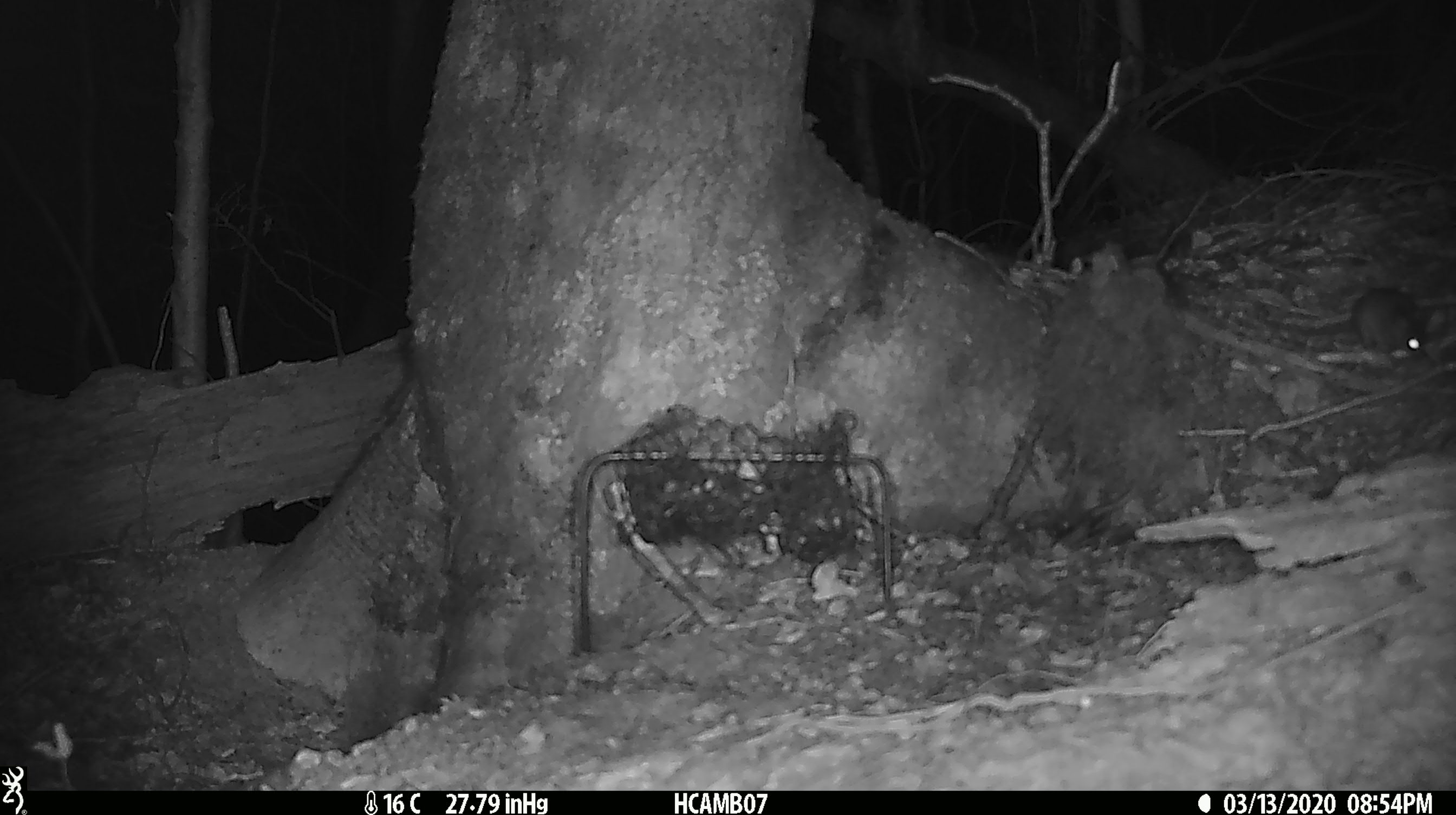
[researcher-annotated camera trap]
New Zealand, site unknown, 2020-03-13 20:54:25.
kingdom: Animalia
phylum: Chordata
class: Mammalia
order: Rodentia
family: Muridae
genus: Mus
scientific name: Mus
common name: mouse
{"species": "mouse (Mus)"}